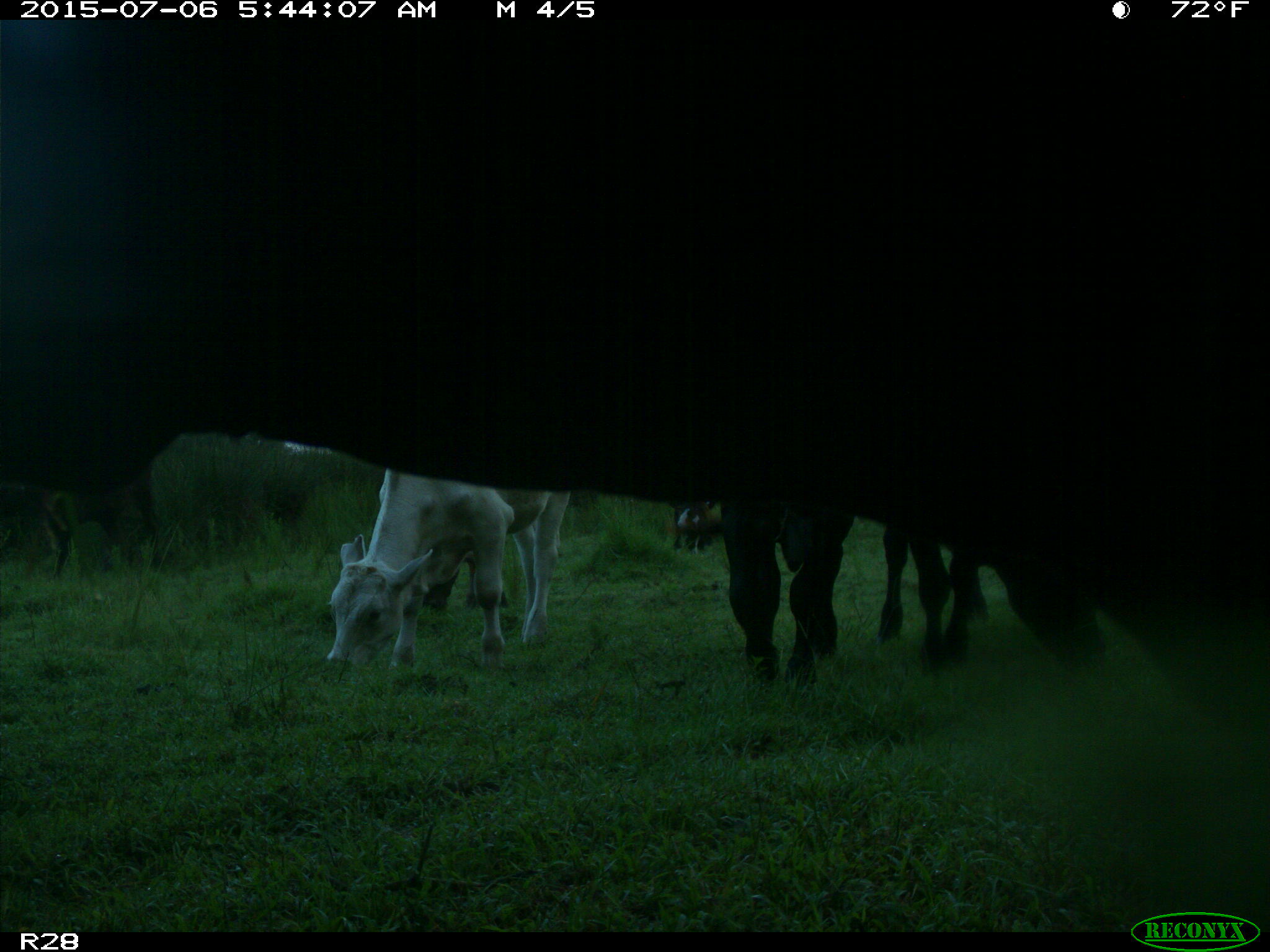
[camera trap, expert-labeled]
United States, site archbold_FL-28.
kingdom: Animalia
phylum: Chordata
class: Mammalia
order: Artiodactyla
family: Bovidae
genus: Bos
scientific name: Bos taurus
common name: domestic cow